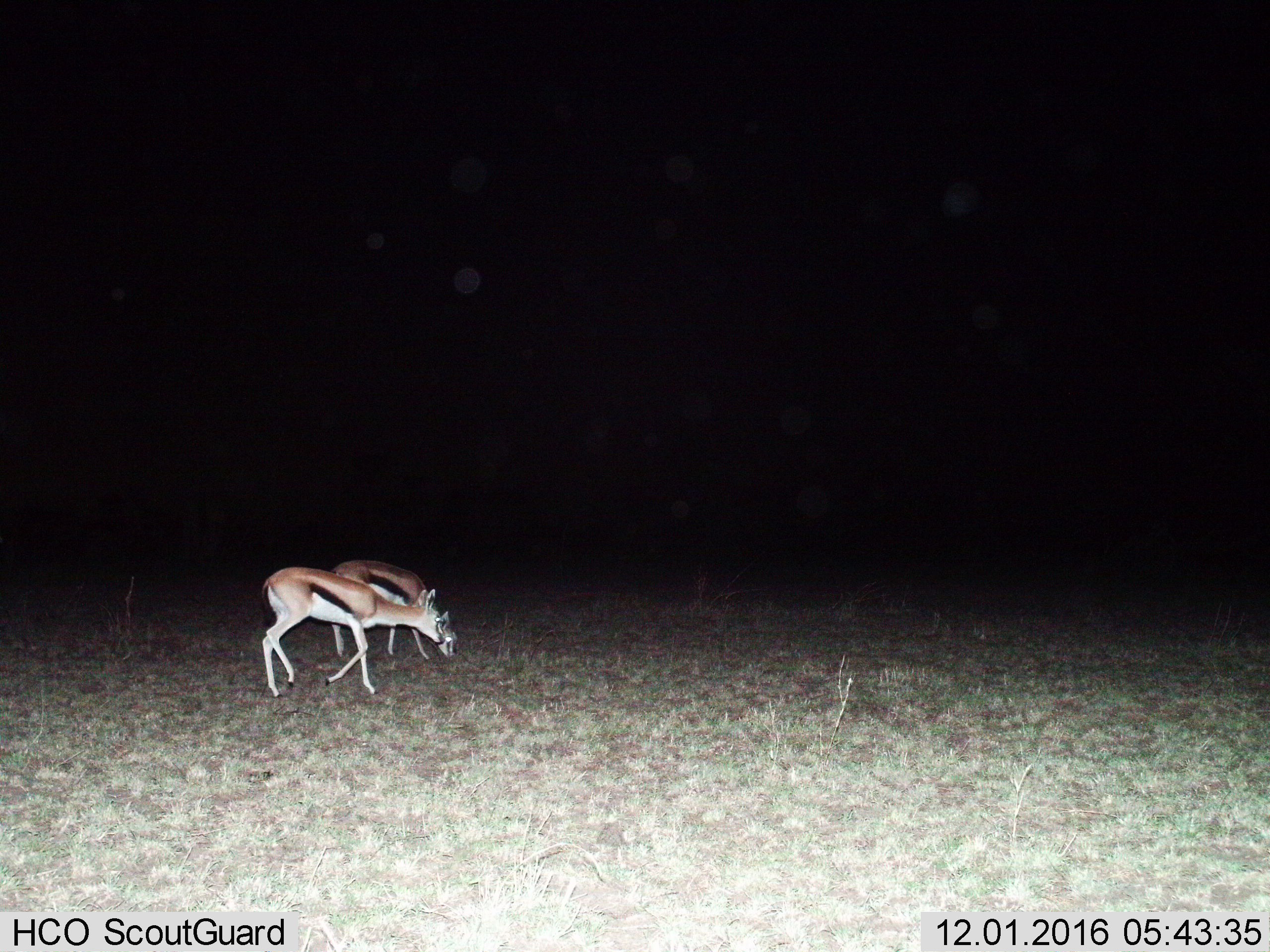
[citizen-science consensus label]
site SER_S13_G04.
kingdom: Animalia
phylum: Chordata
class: Mammalia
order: Artiodactyla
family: Bovidae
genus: Eudorcas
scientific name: Eudorcas thomsonii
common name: thomson's gazelle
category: gazellethomsons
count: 2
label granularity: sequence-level